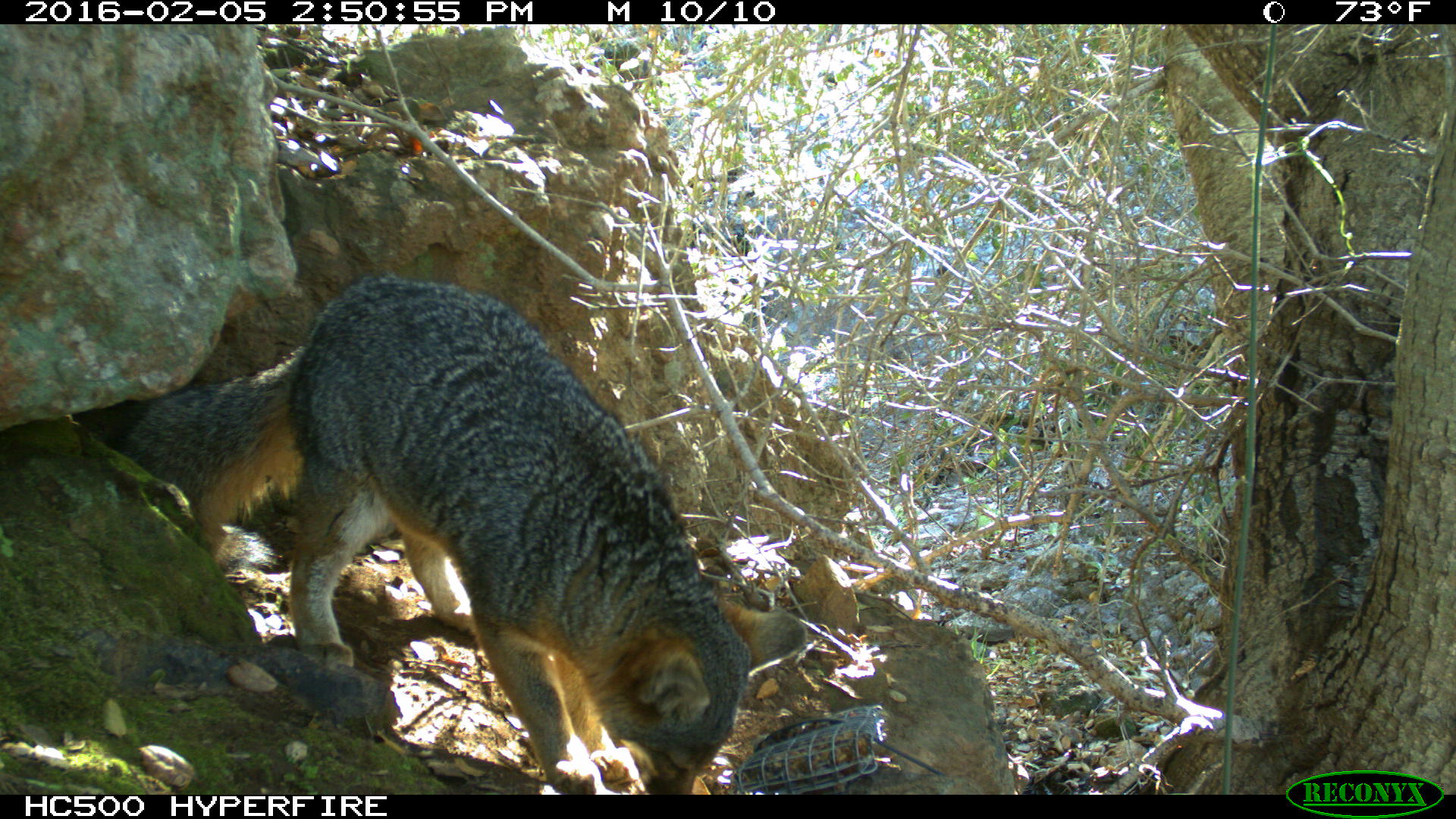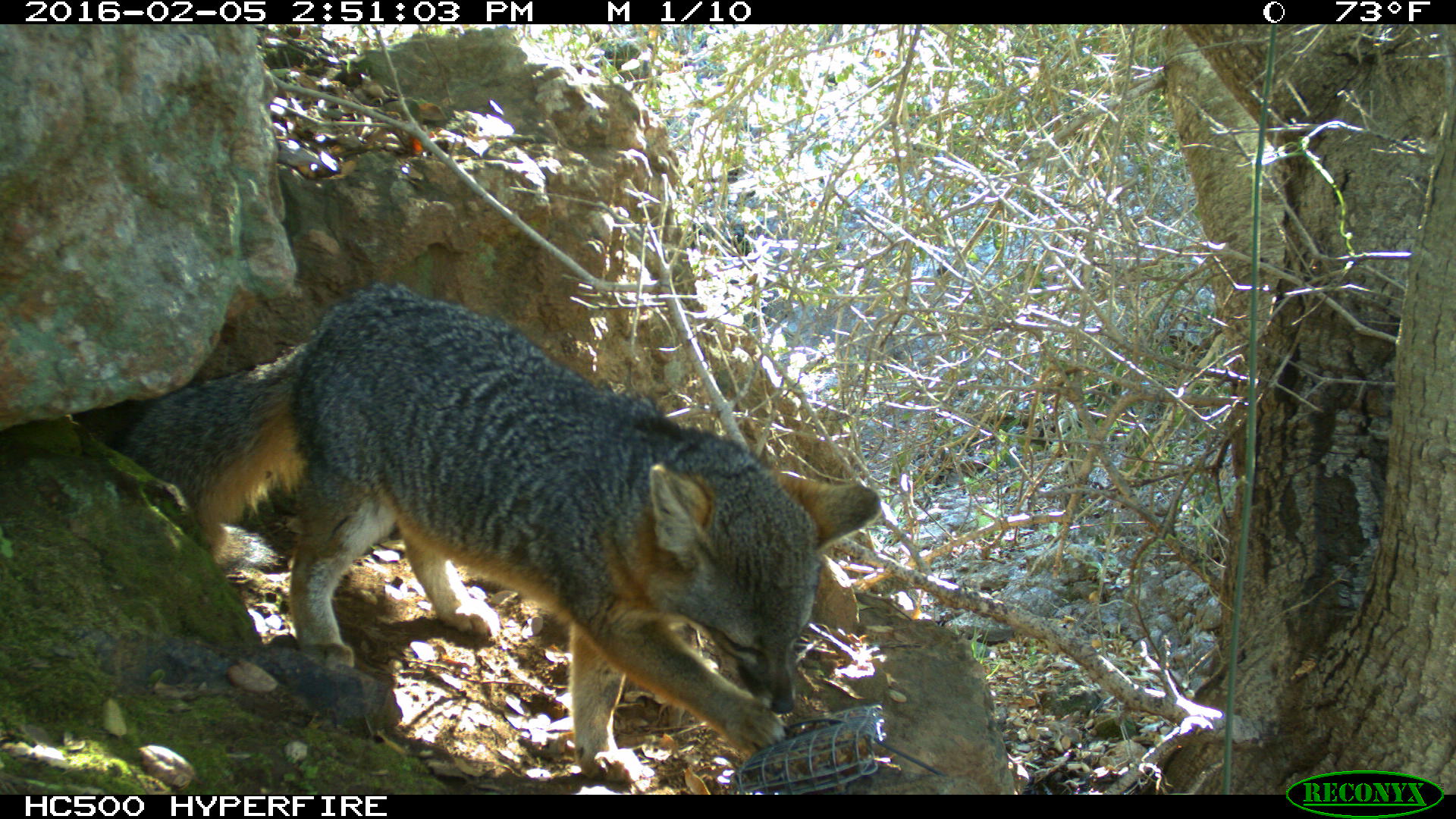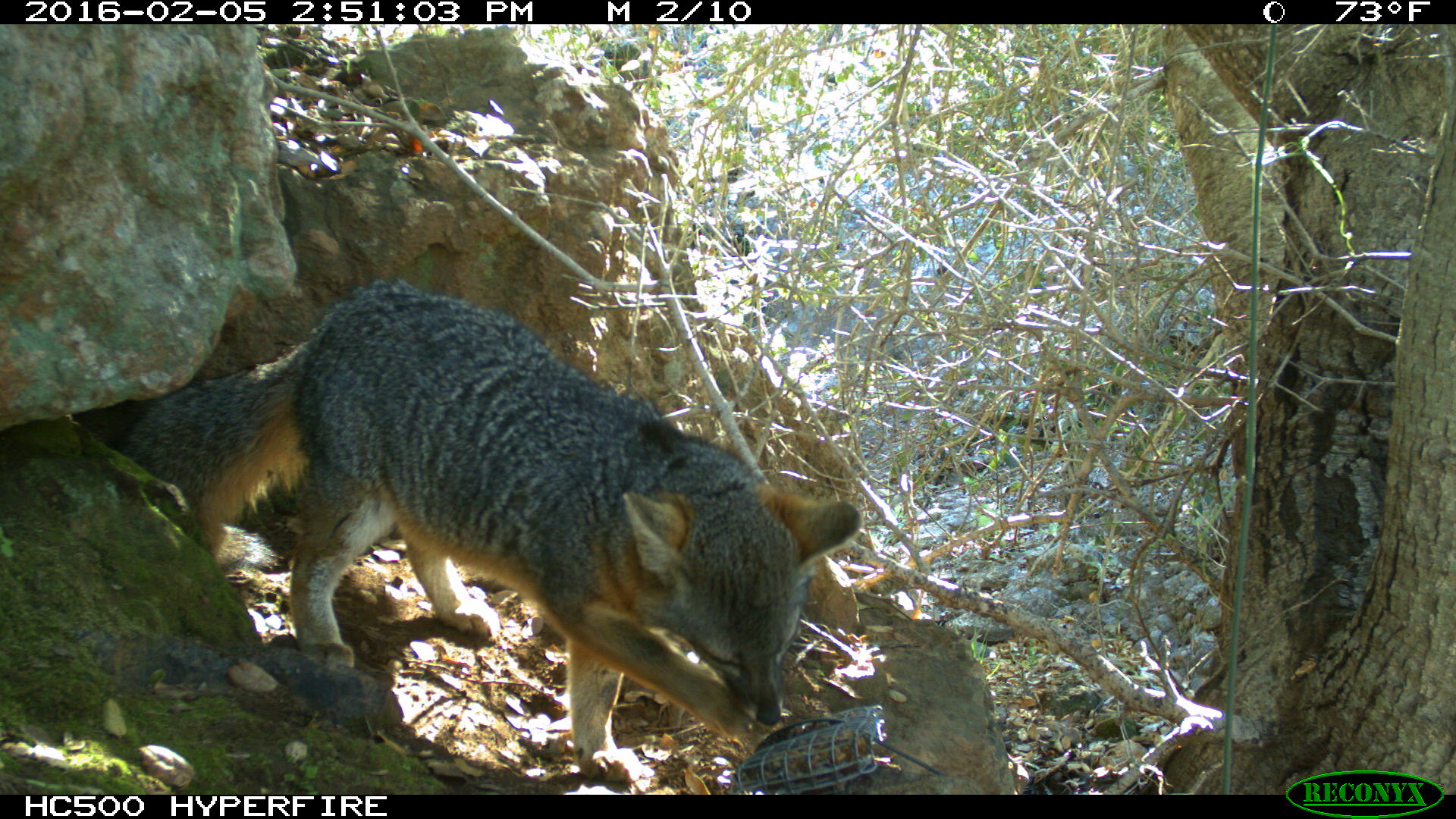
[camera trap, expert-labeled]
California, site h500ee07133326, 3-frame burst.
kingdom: Animalia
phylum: Chordata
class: Mammalia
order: Carnivora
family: Canidae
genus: Urocyon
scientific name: Urocyon littoralis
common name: island fox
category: fox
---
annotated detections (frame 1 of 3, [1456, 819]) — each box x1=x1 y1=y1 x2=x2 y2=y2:
fox: x1=102 y1=275 x2=808 y2=794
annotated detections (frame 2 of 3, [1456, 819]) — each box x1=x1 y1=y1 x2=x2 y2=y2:
fox: x1=115 y1=283 x2=884 y2=784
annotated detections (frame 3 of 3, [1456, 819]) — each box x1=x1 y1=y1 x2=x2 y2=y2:
fox: x1=115 y1=278 x2=864 y2=784